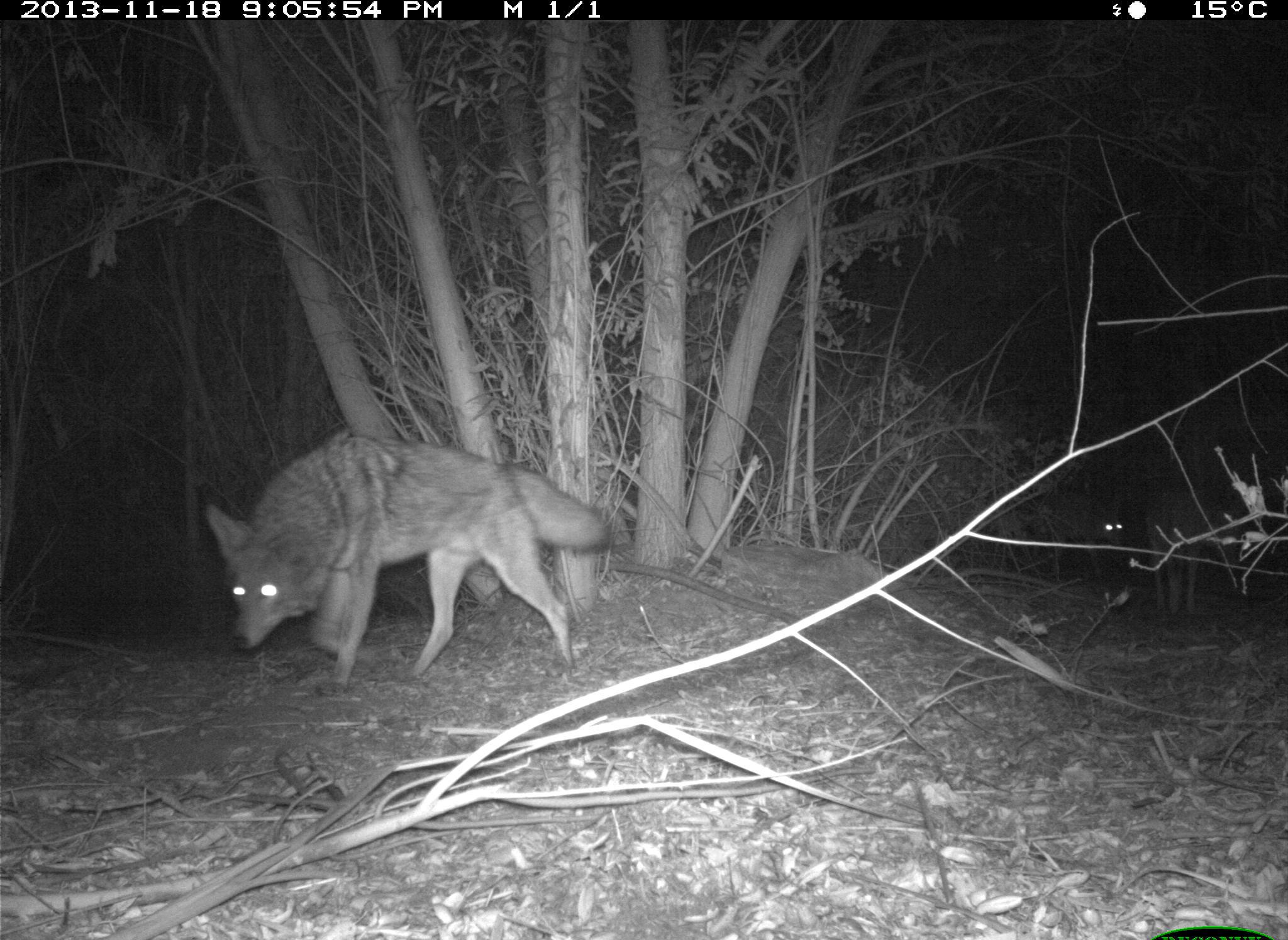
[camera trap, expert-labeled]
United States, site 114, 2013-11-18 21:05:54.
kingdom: Animalia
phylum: Chordata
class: Mammalia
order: Carnivora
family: Canidae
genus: Canis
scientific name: Canis latrans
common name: coyote